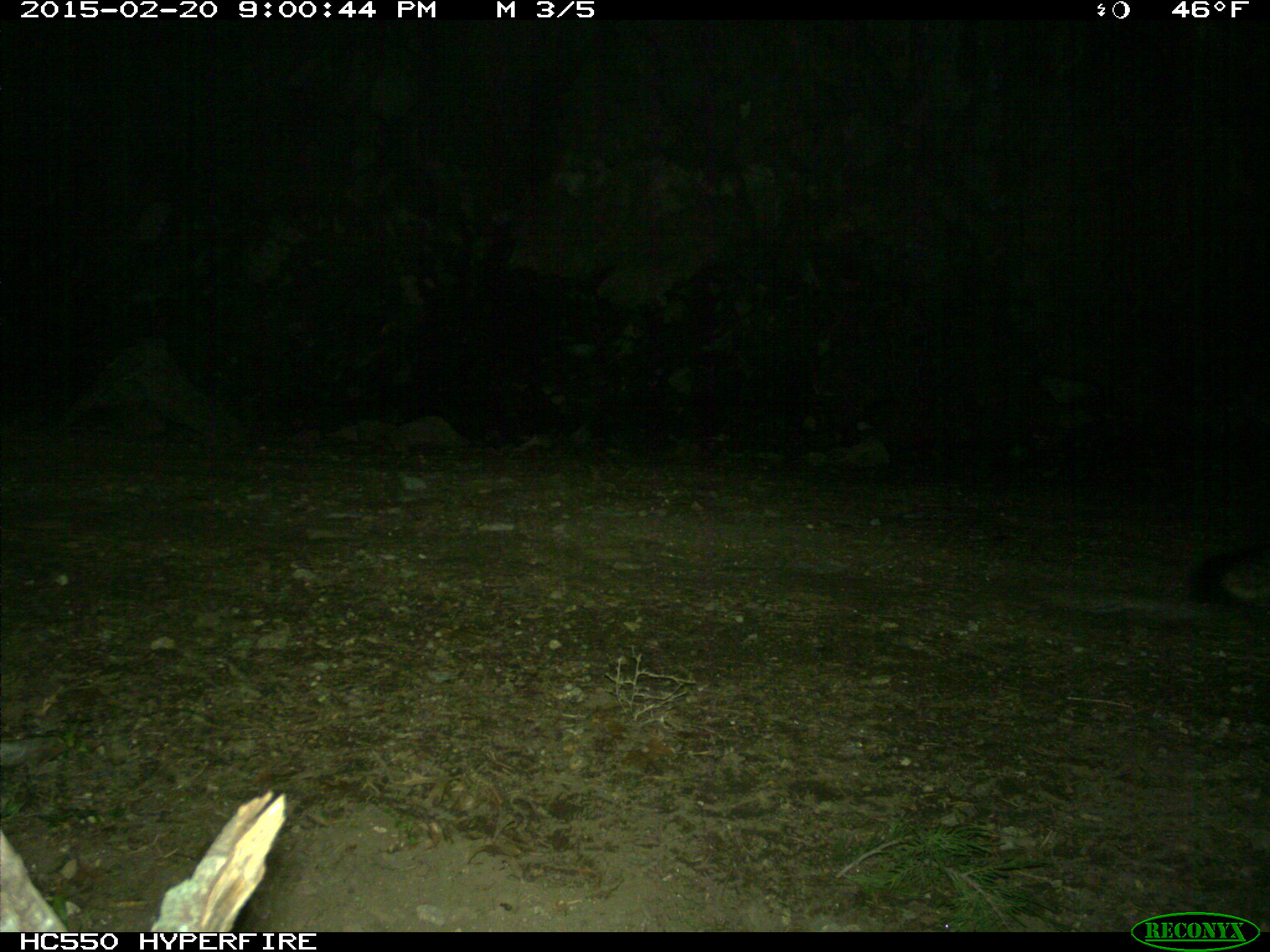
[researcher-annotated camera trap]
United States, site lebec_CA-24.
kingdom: Animalia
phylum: Chordata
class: Mammalia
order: Carnivora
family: Canidae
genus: Urocyon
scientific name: Urocyon cinereoargenteus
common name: gray fox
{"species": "Urocyon cinereoargenteus (gray fox)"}